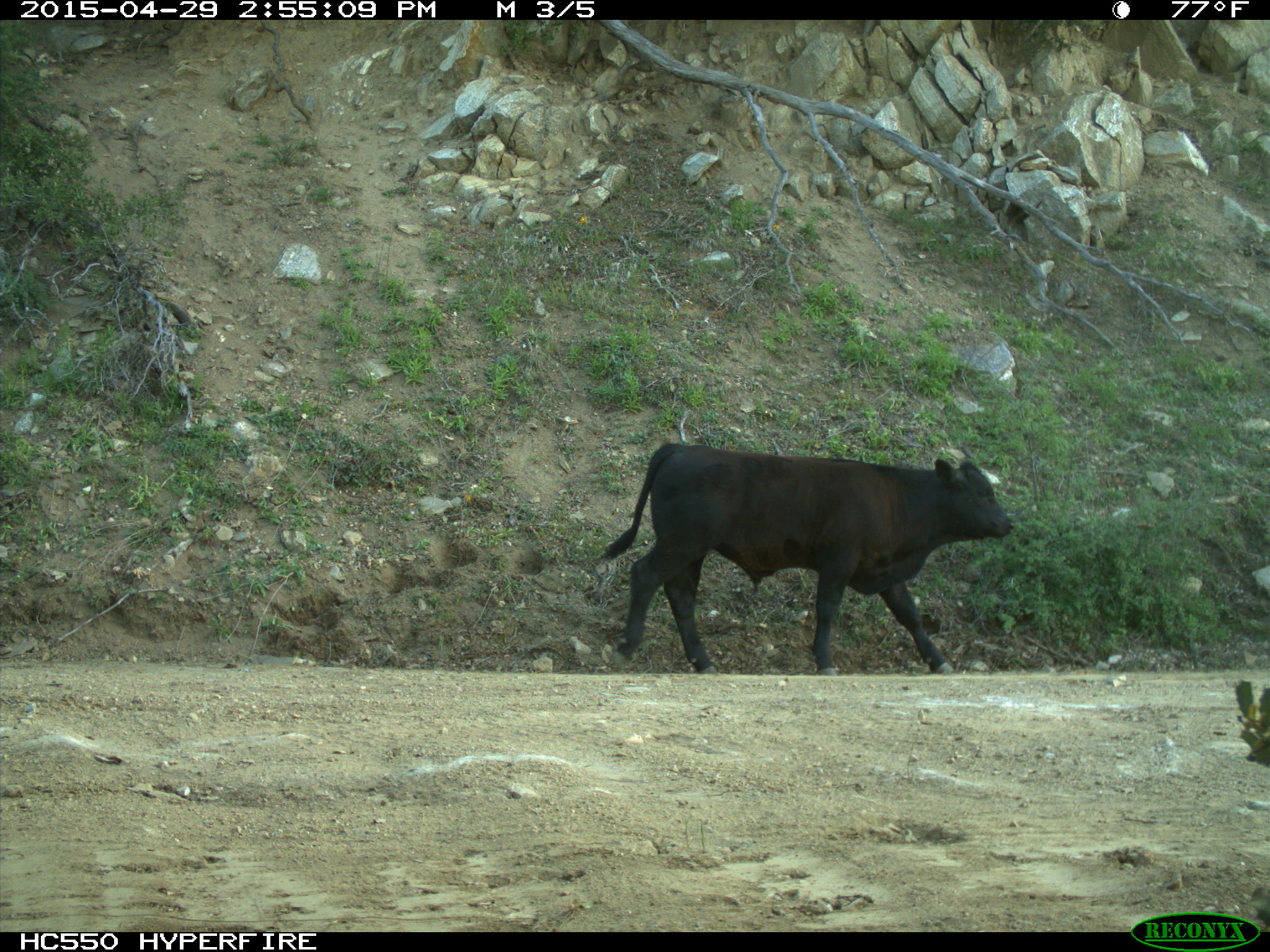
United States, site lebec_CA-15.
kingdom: Animalia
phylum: Chordata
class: Mammalia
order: Artiodactyla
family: Bovidae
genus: Bos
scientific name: Bos taurus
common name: domestic cow